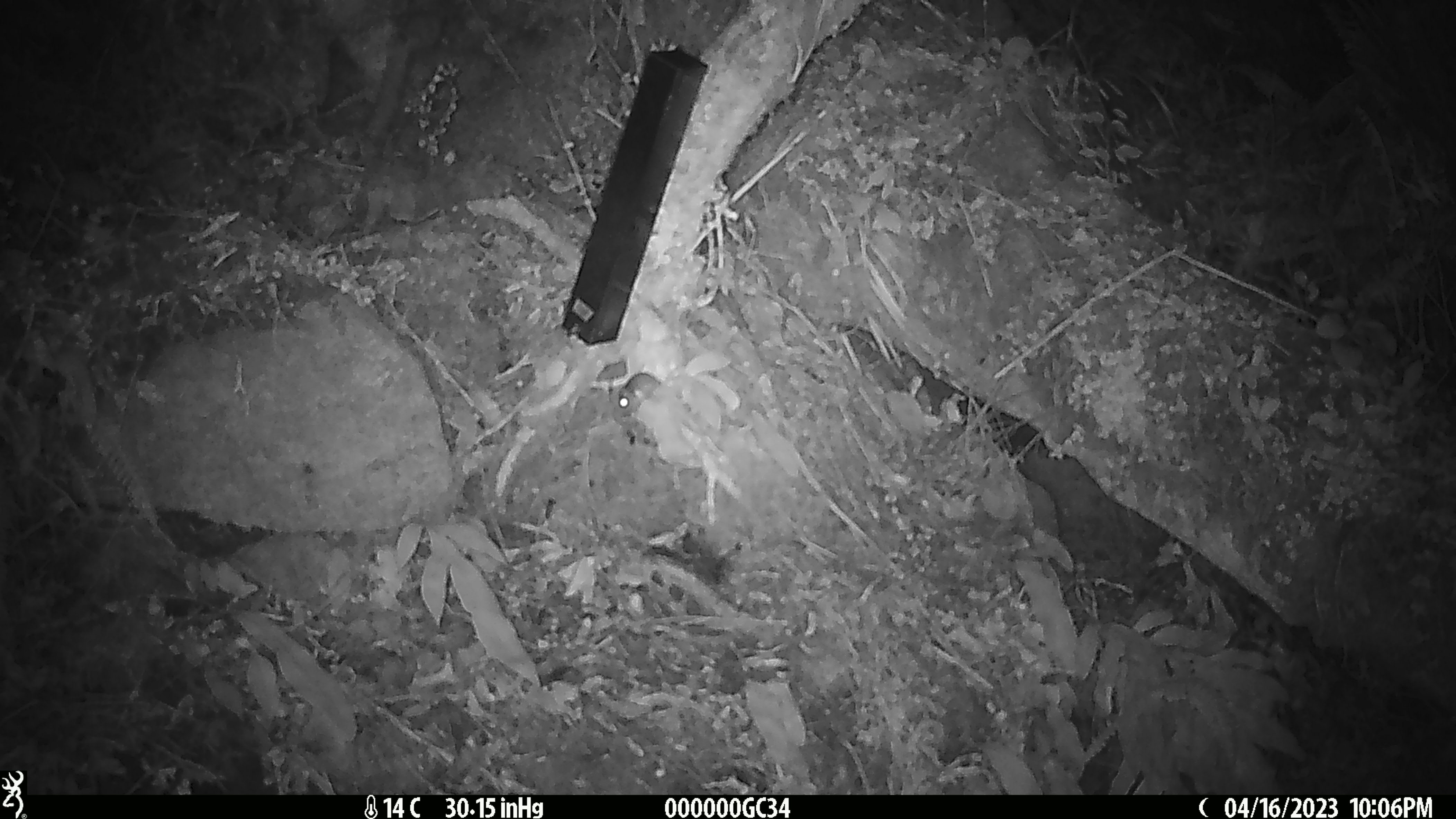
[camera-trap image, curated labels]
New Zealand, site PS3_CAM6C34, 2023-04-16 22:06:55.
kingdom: Animalia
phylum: Chordata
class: Mammalia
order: Rodentia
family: Muridae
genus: Mus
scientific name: Mus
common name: mouse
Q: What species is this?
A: Mouse (Mus).